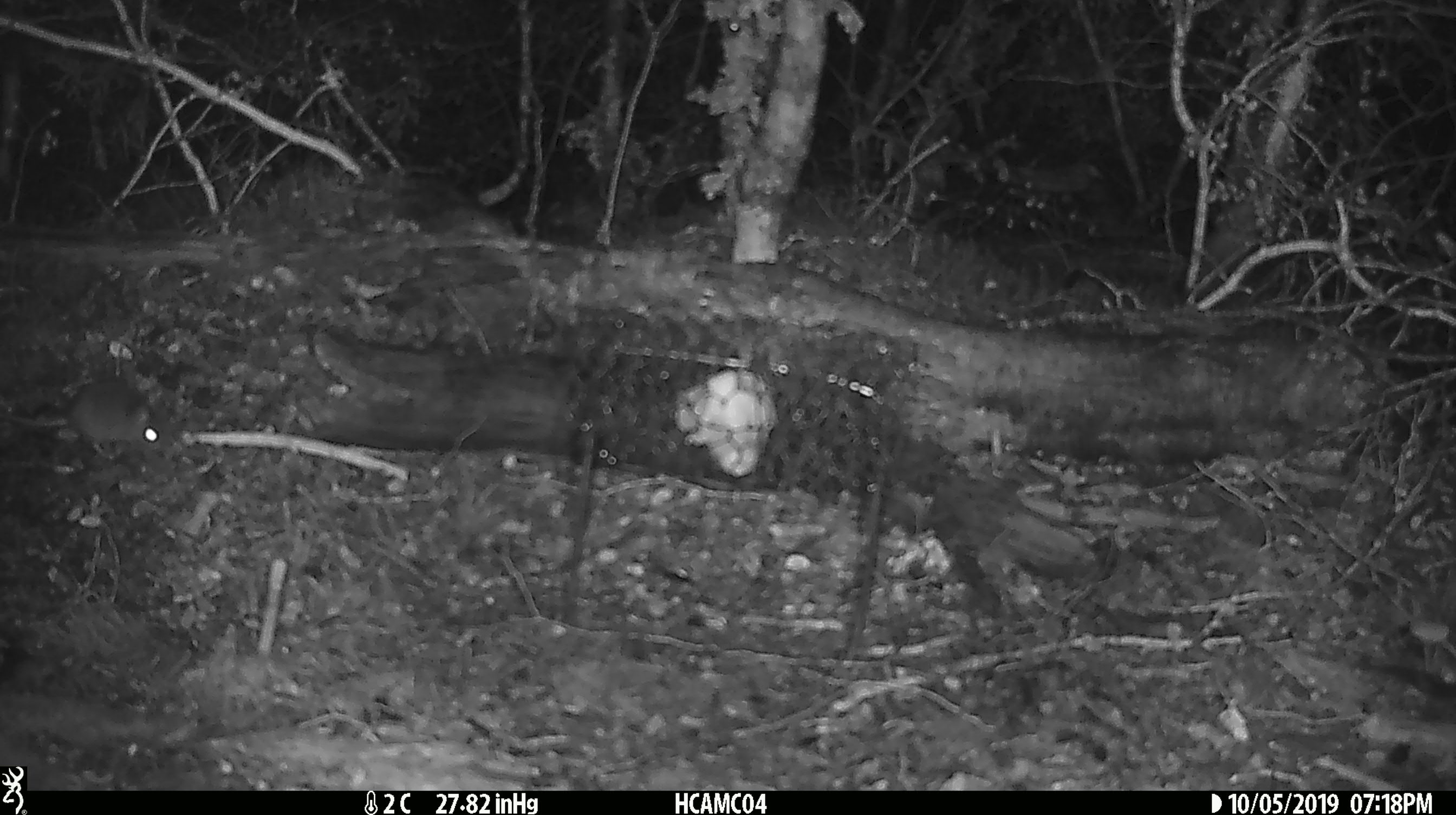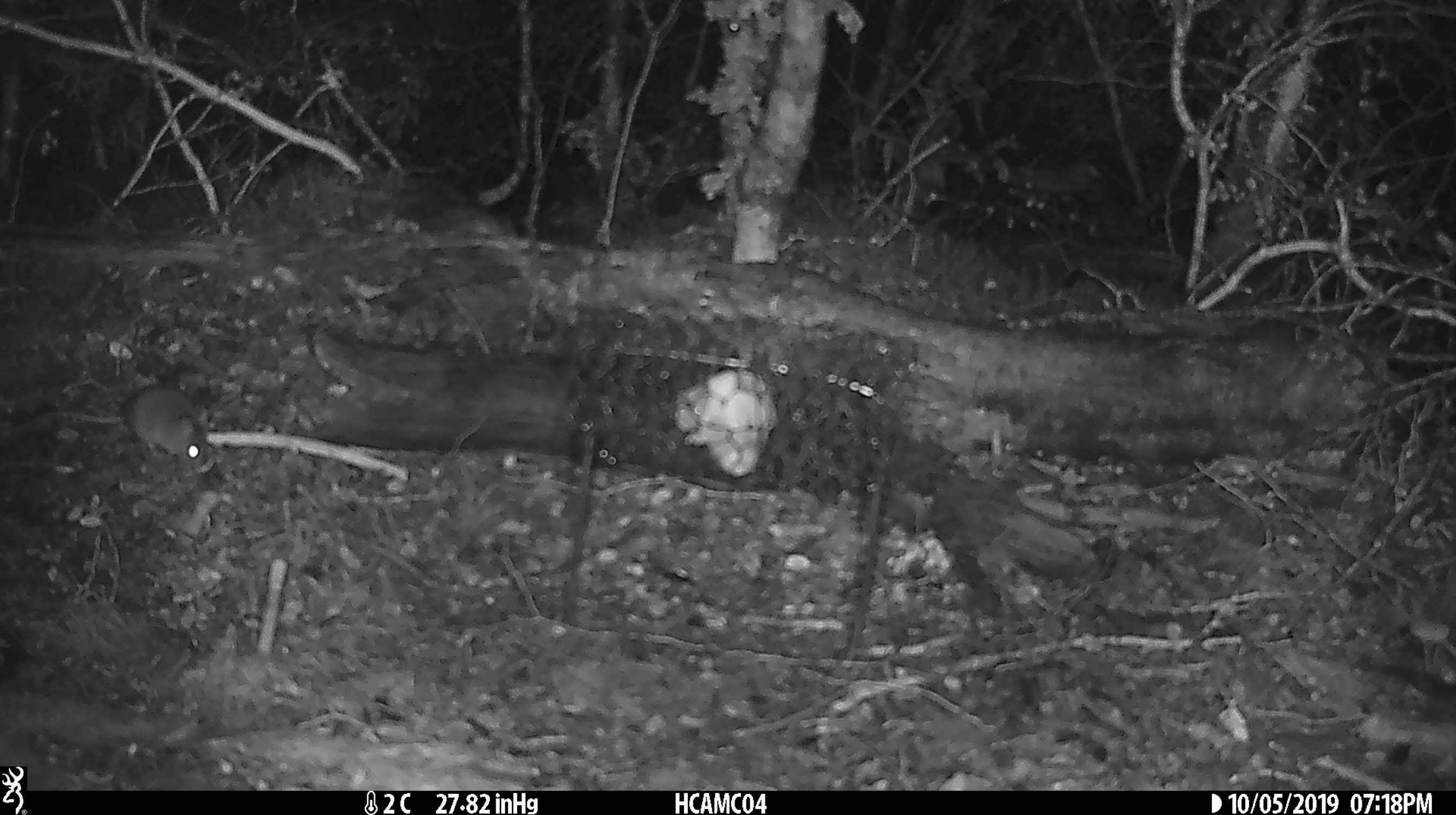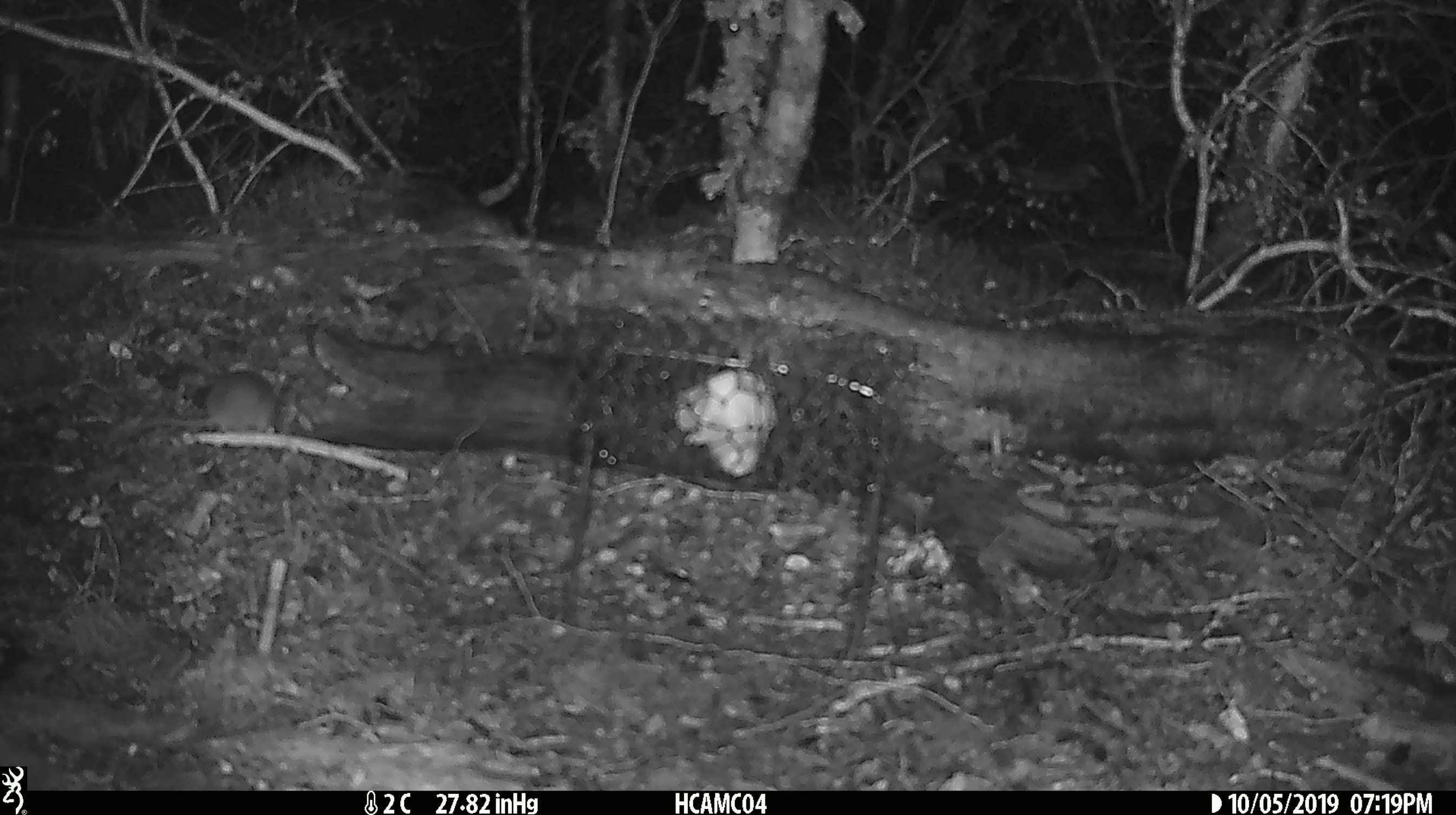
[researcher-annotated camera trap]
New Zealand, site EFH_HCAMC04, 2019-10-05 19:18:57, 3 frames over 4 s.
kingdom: Animalia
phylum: Chordata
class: Mammalia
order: Rodentia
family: Muridae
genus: Mus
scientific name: Mus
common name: mouse